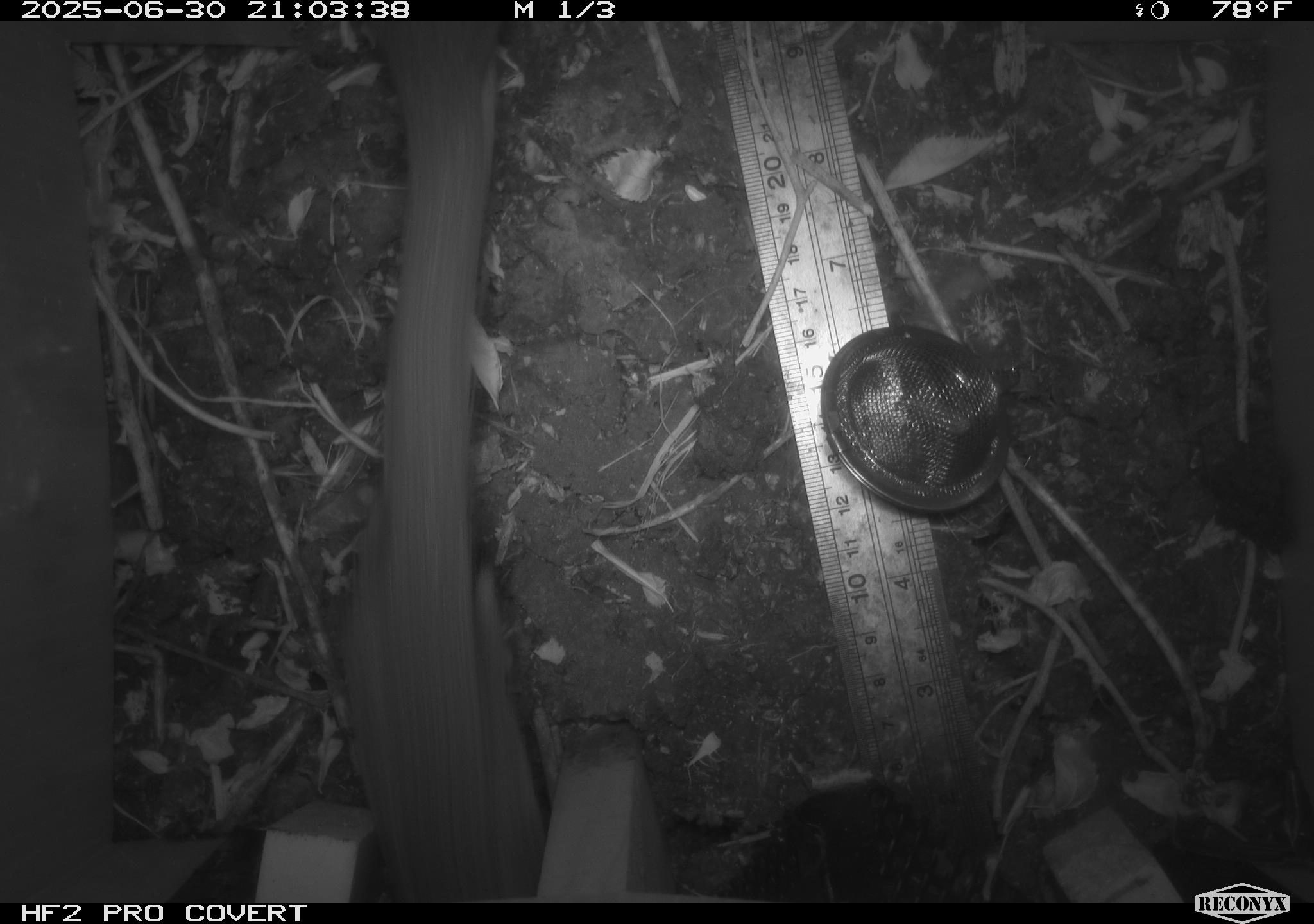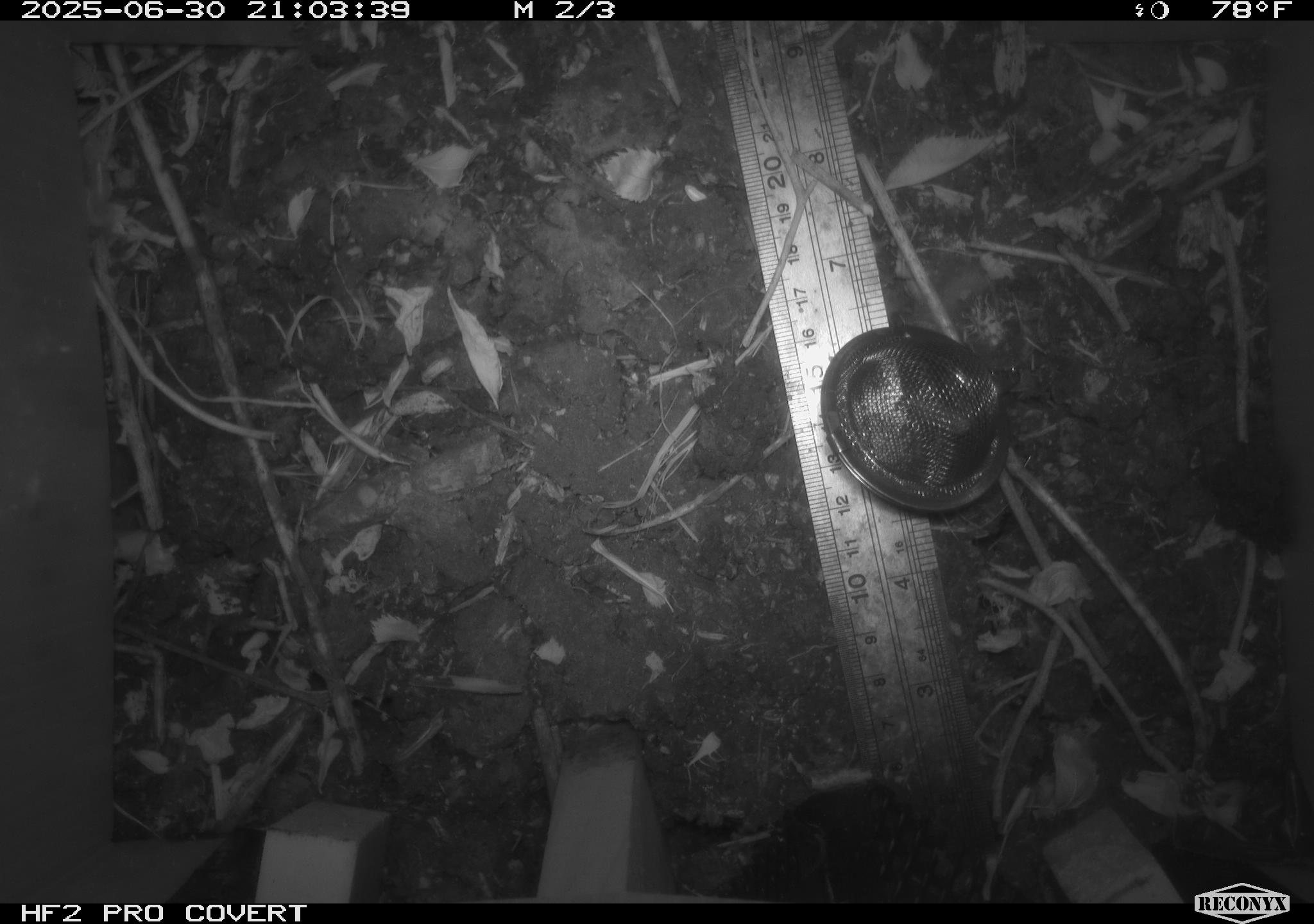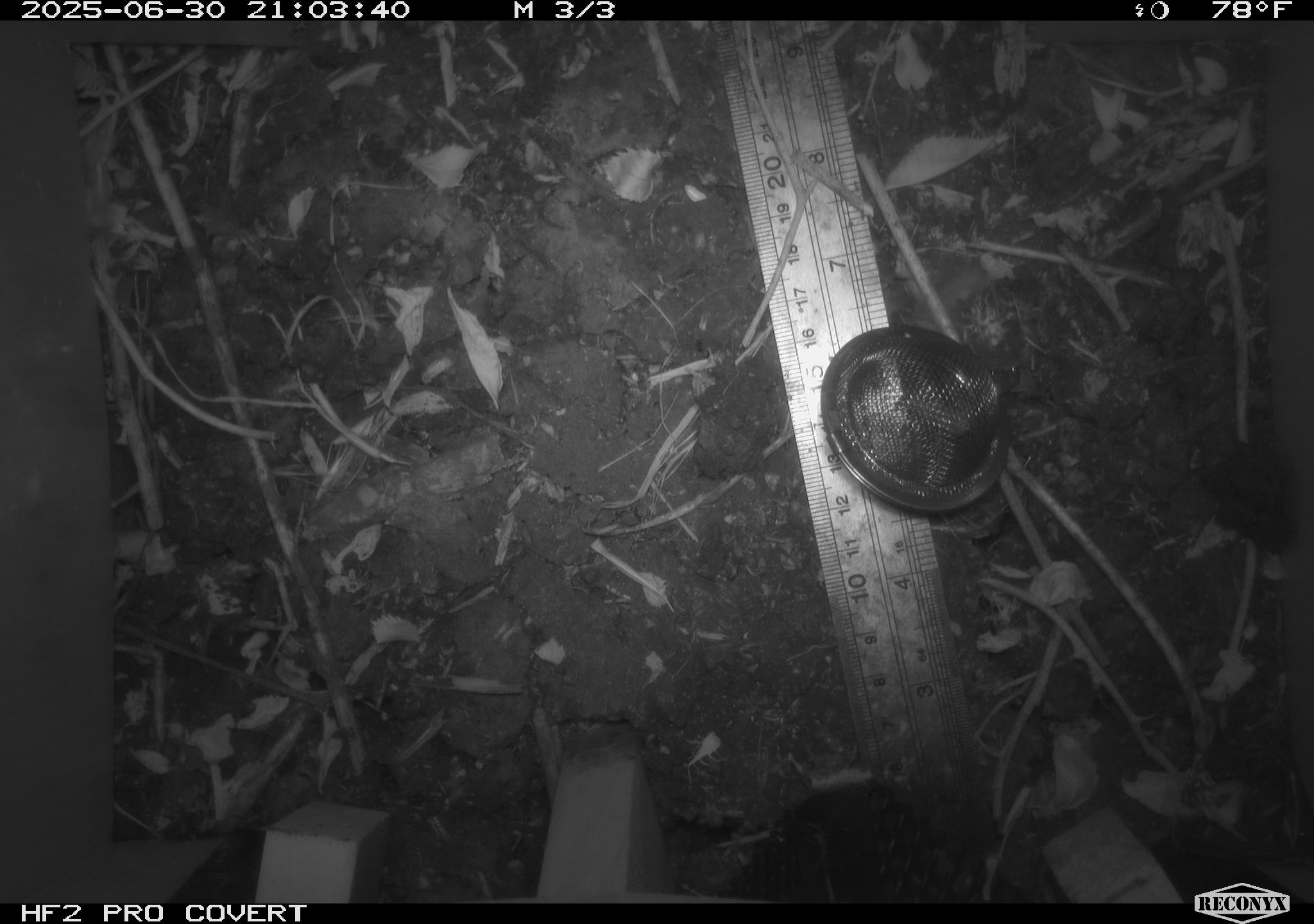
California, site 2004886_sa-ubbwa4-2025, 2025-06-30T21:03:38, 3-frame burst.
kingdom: Animalia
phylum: Chordata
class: Mammalia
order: Rodentia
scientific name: Rodentia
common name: rodent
Rodent (Rodentia).